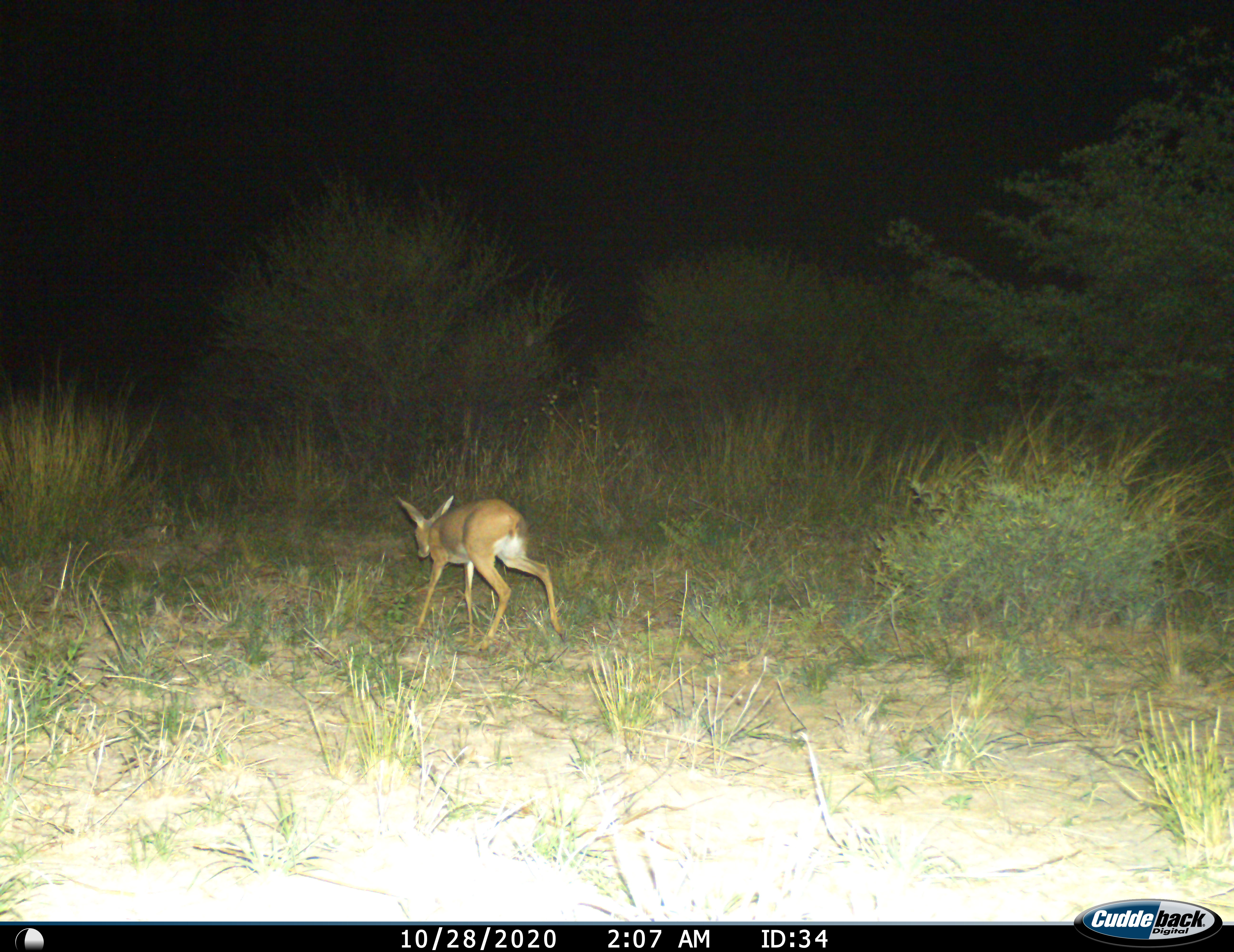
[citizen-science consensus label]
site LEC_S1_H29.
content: unidentified animal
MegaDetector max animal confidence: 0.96